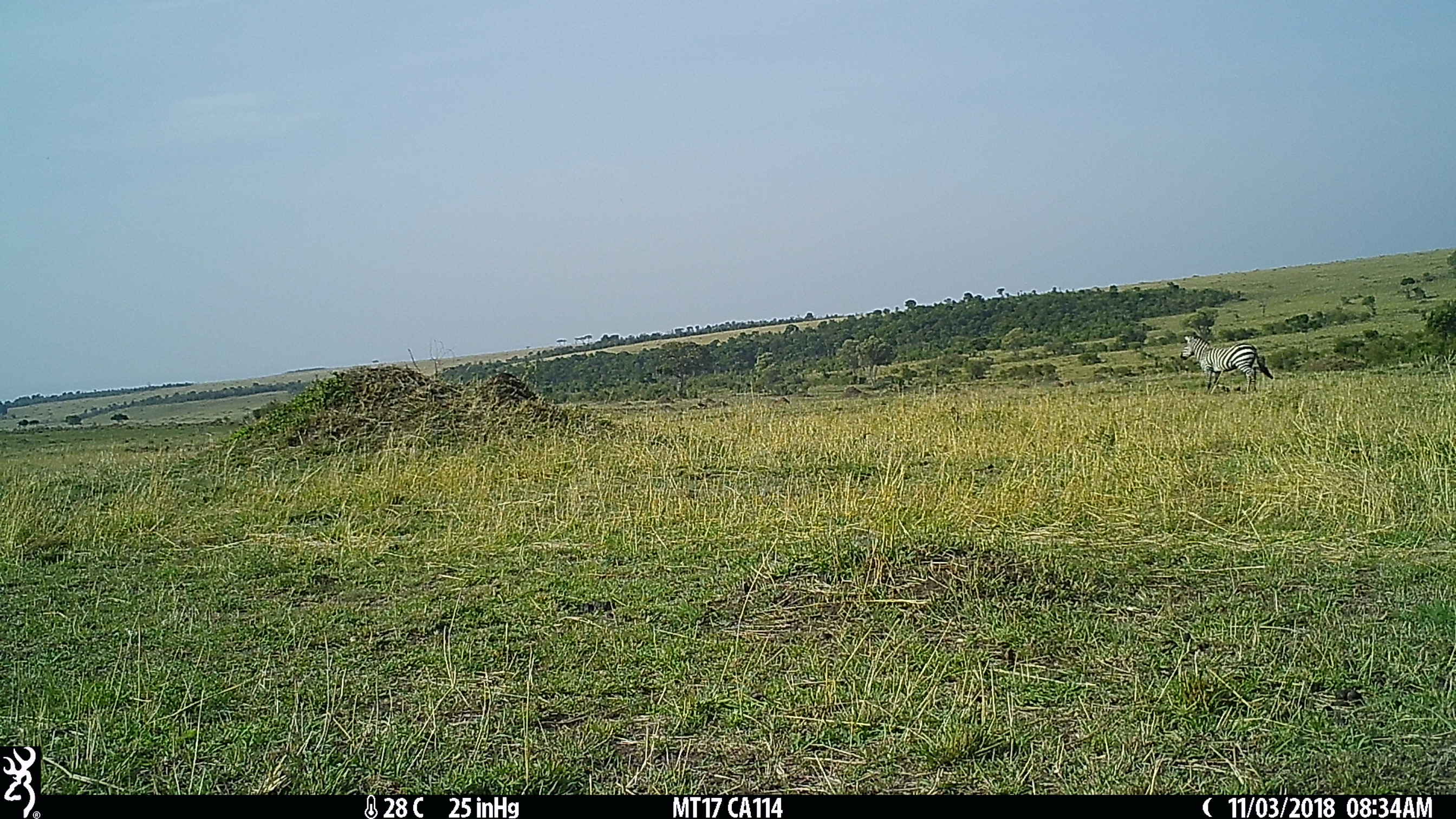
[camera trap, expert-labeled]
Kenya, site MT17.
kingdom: Animalia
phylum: Chordata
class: Mammalia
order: Perissodactyla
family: Equidae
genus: Equus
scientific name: Equus quagga burchellii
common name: burchell's zebra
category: zebra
Zebra (burchell's zebra) (Equus quagga burchellii).